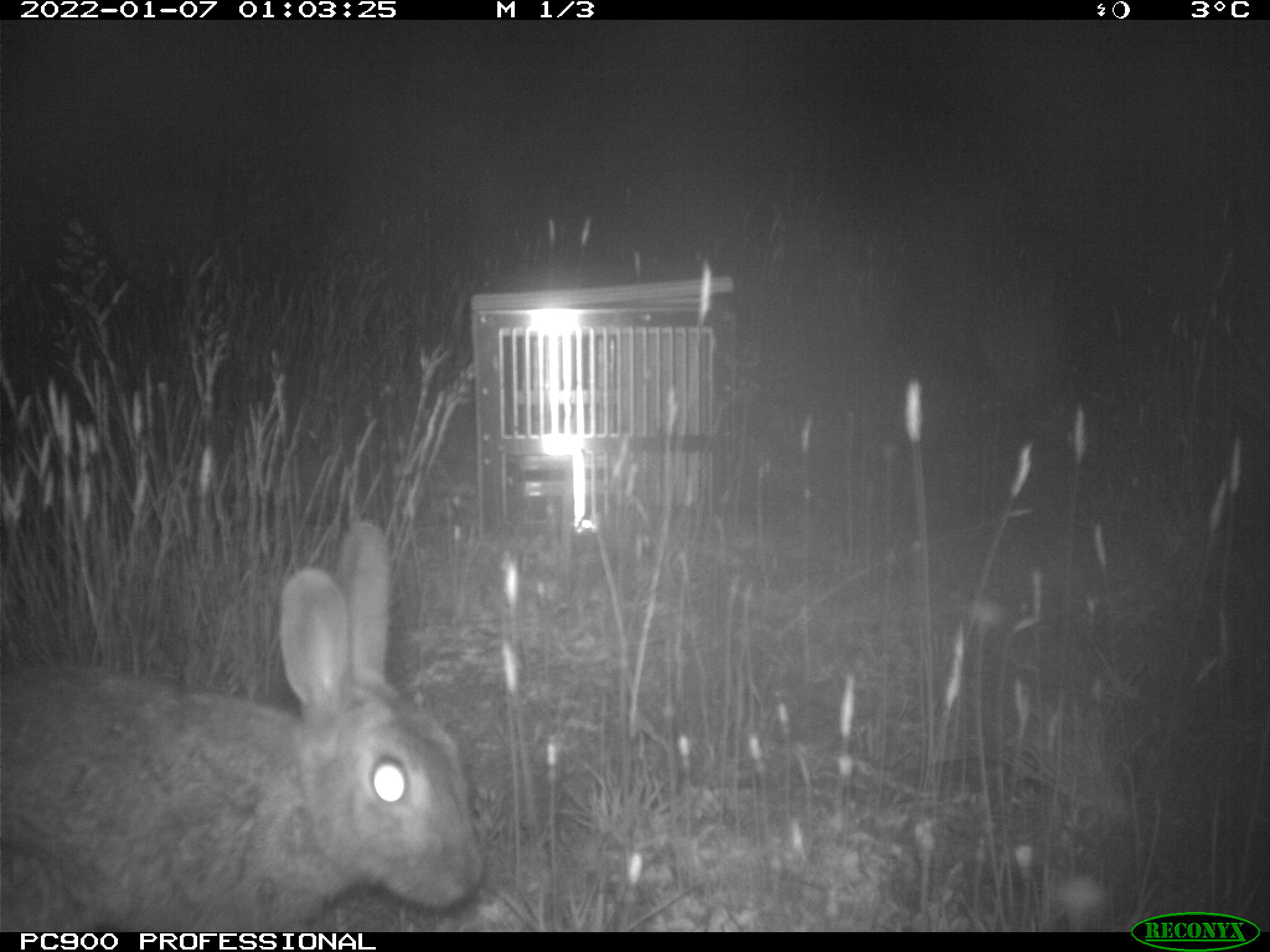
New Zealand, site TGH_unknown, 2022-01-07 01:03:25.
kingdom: Animalia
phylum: Chordata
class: Mammalia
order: Lagomorpha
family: Leporidae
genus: Oryctolagus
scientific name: Oryctolagus cuniculus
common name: european rabbit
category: rabbit